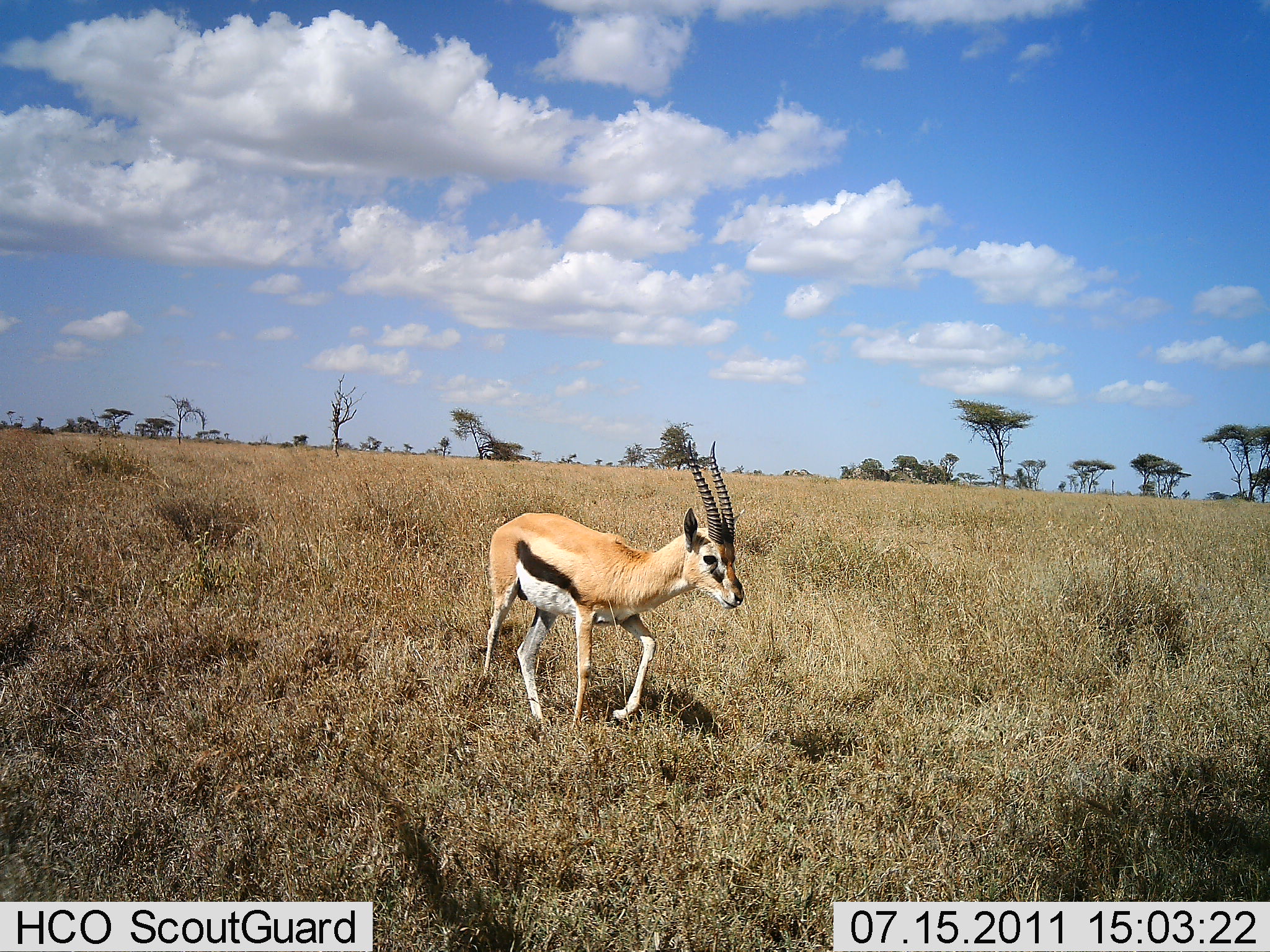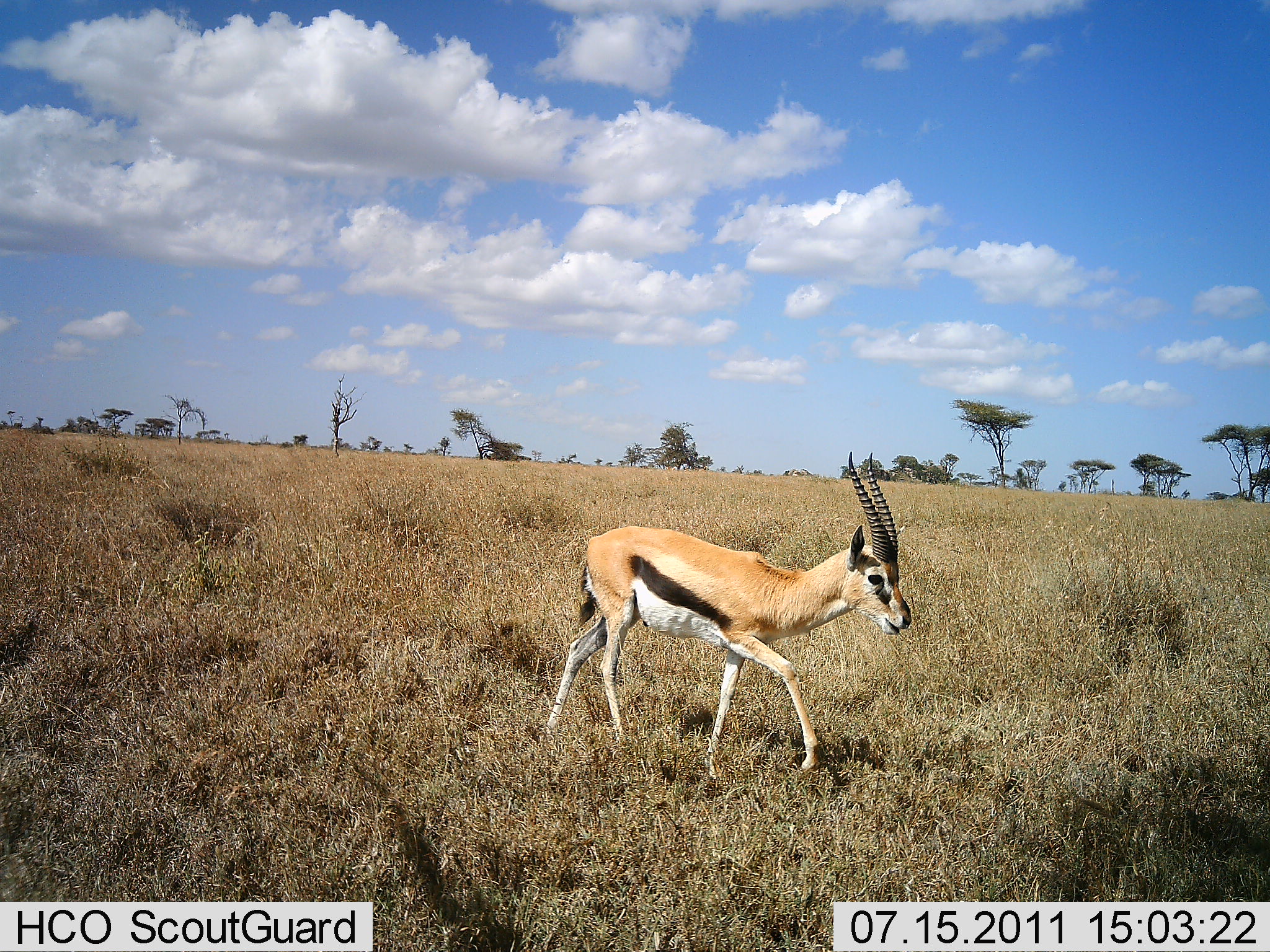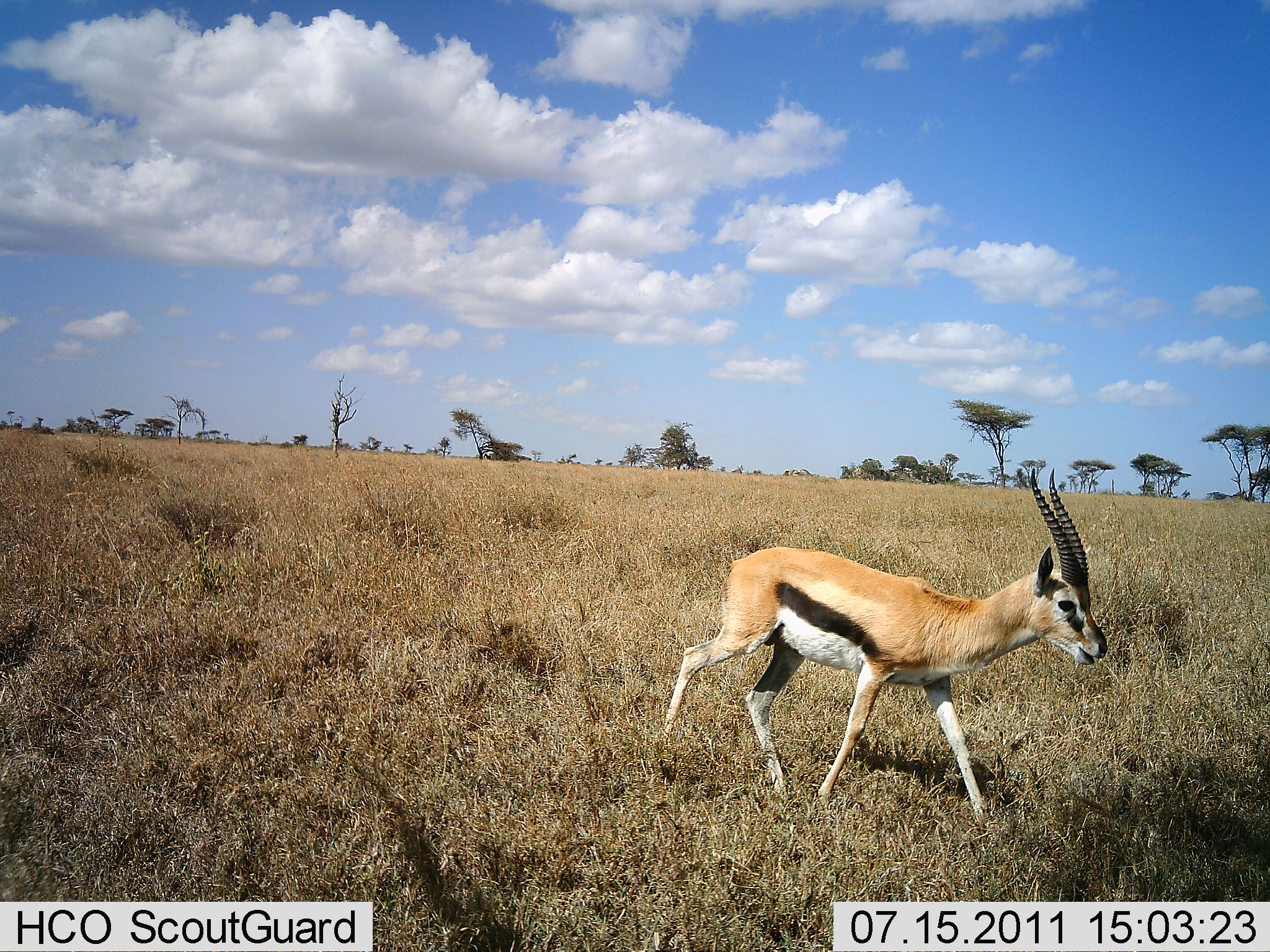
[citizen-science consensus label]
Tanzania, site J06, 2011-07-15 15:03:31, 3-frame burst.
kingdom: Animalia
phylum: Chordata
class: Mammalia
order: Artiodactyla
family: Bovidae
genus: Eudorcas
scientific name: Eudorcas thomsonii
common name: thomson's gazelle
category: gazellethomsons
Gazellethomsons (thomson's gazelle) (Eudorcas thomsonii), count 1. Behavior (volunteer vote fractions): standing 0%, resting 0%, moving 100%, interacting 0%. Young present (vote fraction): 0%. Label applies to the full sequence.